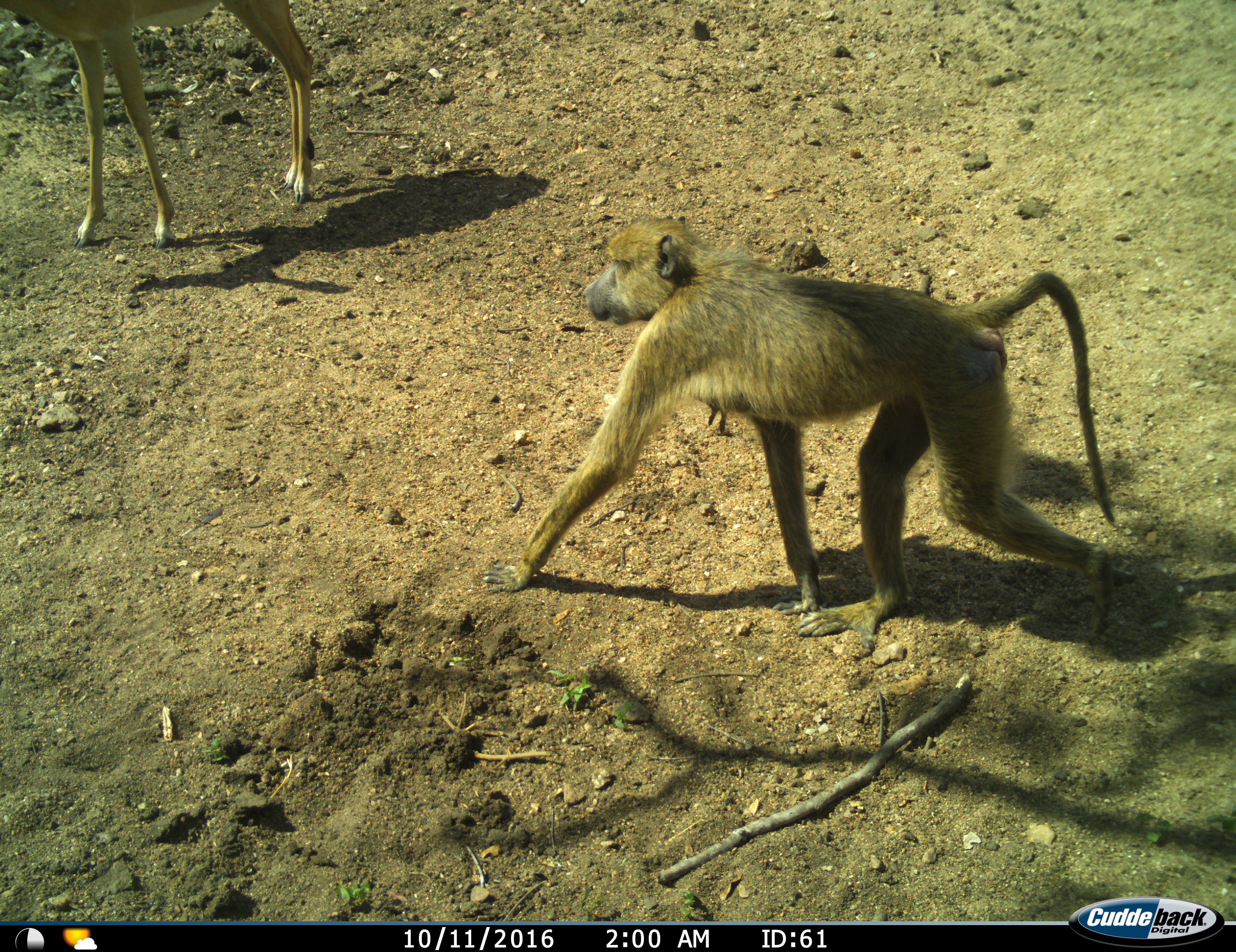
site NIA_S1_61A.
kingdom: Animalia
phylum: Chordata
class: Mammalia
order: Primates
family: Cercopithecidae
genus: Papio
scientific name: Papio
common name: baboon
Baboon (Papio), count 1. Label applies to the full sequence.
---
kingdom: Animalia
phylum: Chordata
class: Mammalia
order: Artiodactyla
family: Bovidae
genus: Aepyceros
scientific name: Aepyceros melampus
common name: impala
Impala (Aepyceros melampus), count 1. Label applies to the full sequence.